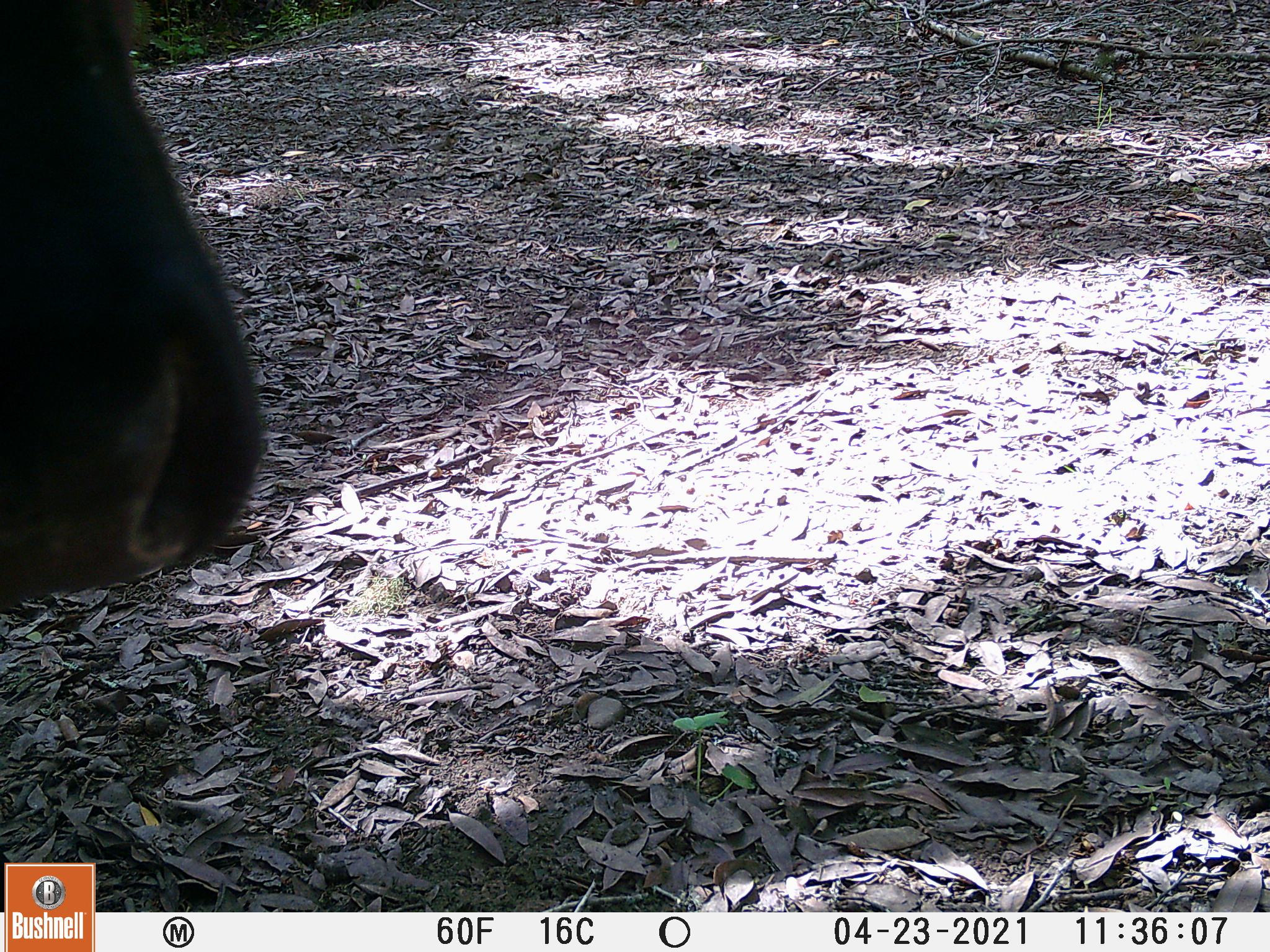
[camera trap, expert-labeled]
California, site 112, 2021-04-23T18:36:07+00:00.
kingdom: Animalia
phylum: Chordata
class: Mammalia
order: Artiodactyla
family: Bovidae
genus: Bos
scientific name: Bos taurus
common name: domestic cattle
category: cattle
Cattle (domestic cattle) (Bos taurus).